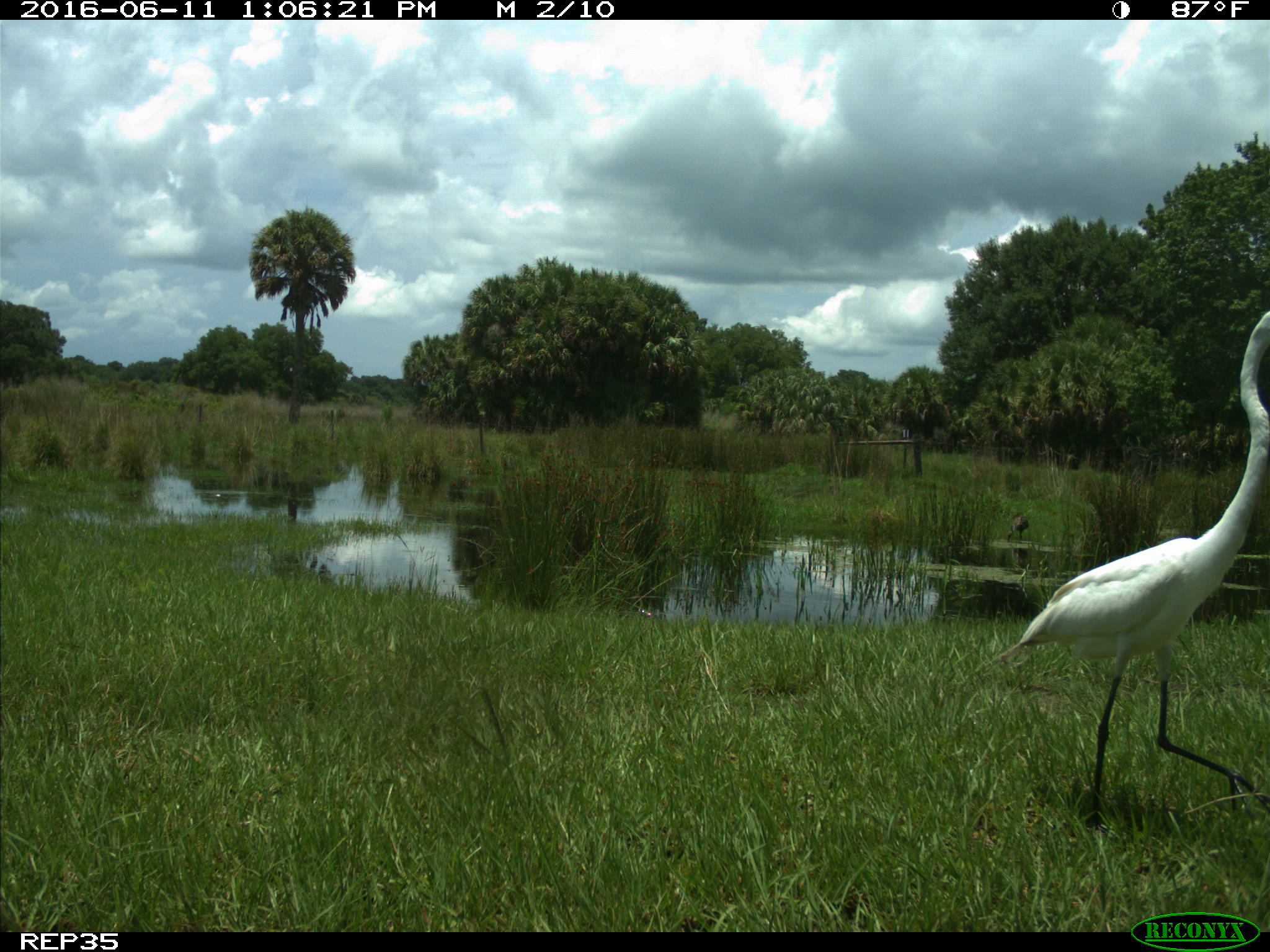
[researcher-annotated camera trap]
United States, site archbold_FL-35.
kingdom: Animalia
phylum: Chordata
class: Aves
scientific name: Aves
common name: birds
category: unidentified bird